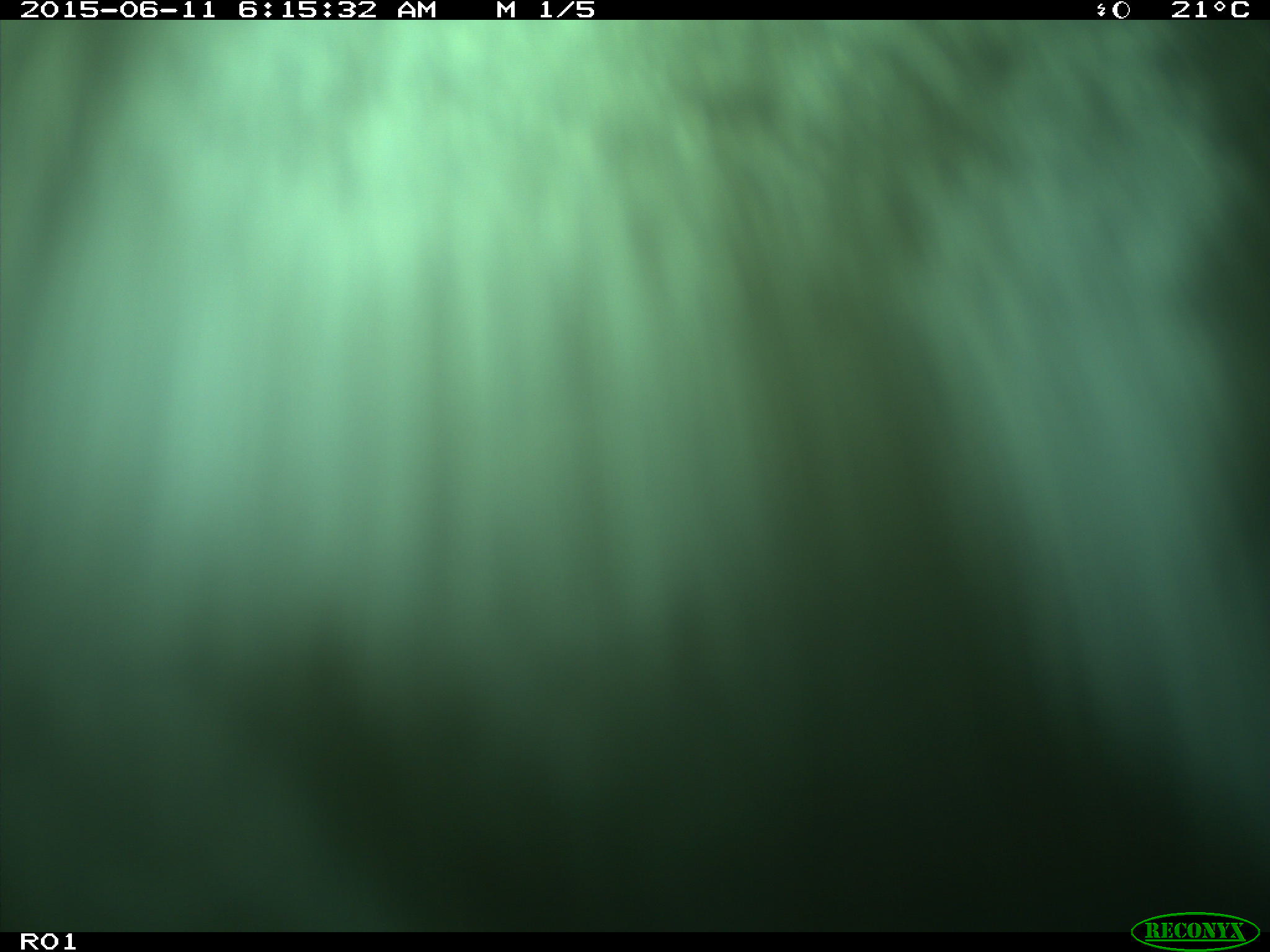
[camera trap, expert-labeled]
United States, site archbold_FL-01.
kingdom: Animalia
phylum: Chordata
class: Mammalia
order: Artiodactyla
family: Bovidae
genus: Bos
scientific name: Bos taurus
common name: domestic cow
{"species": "Bos taurus (domestic cow)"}